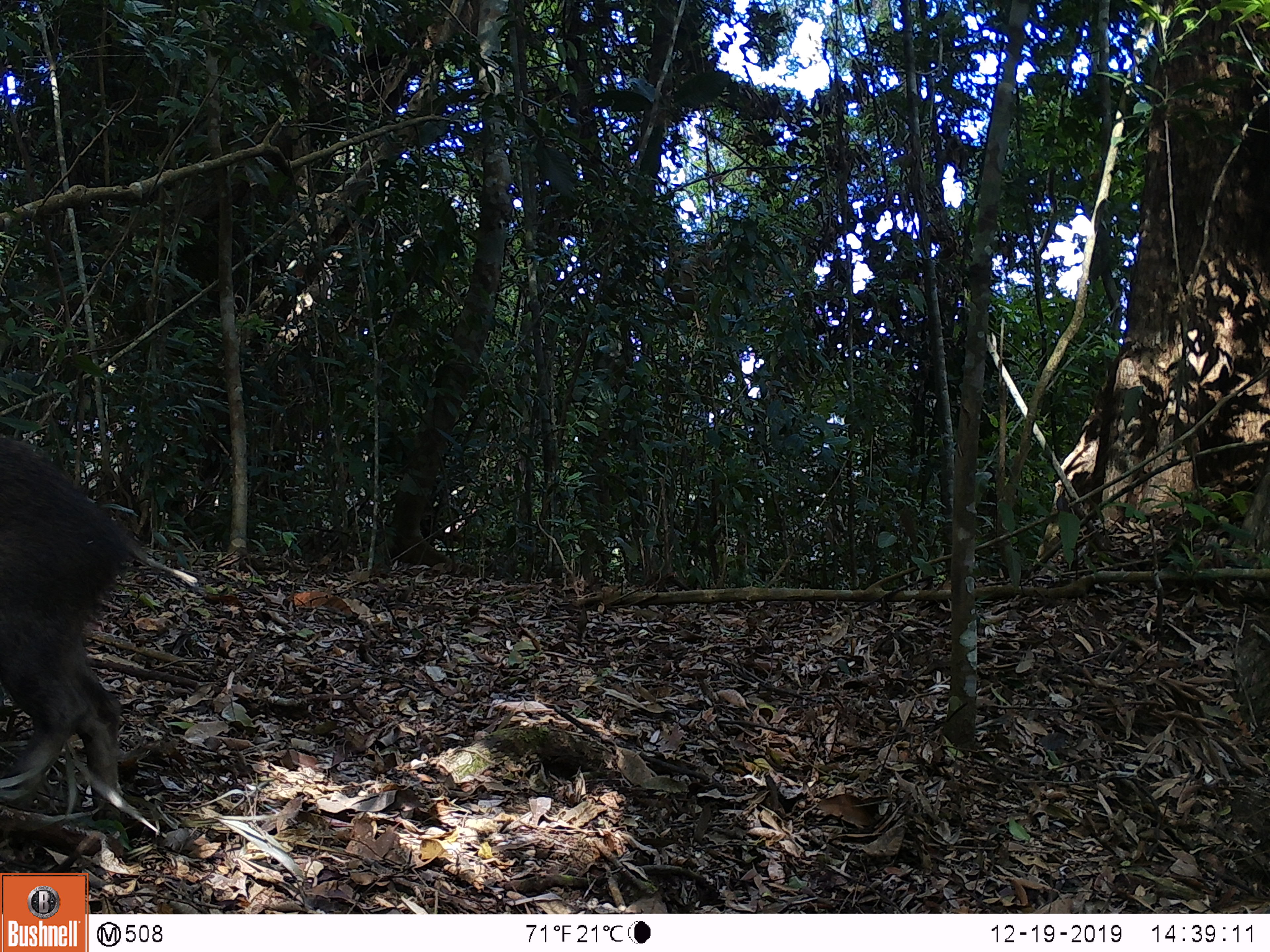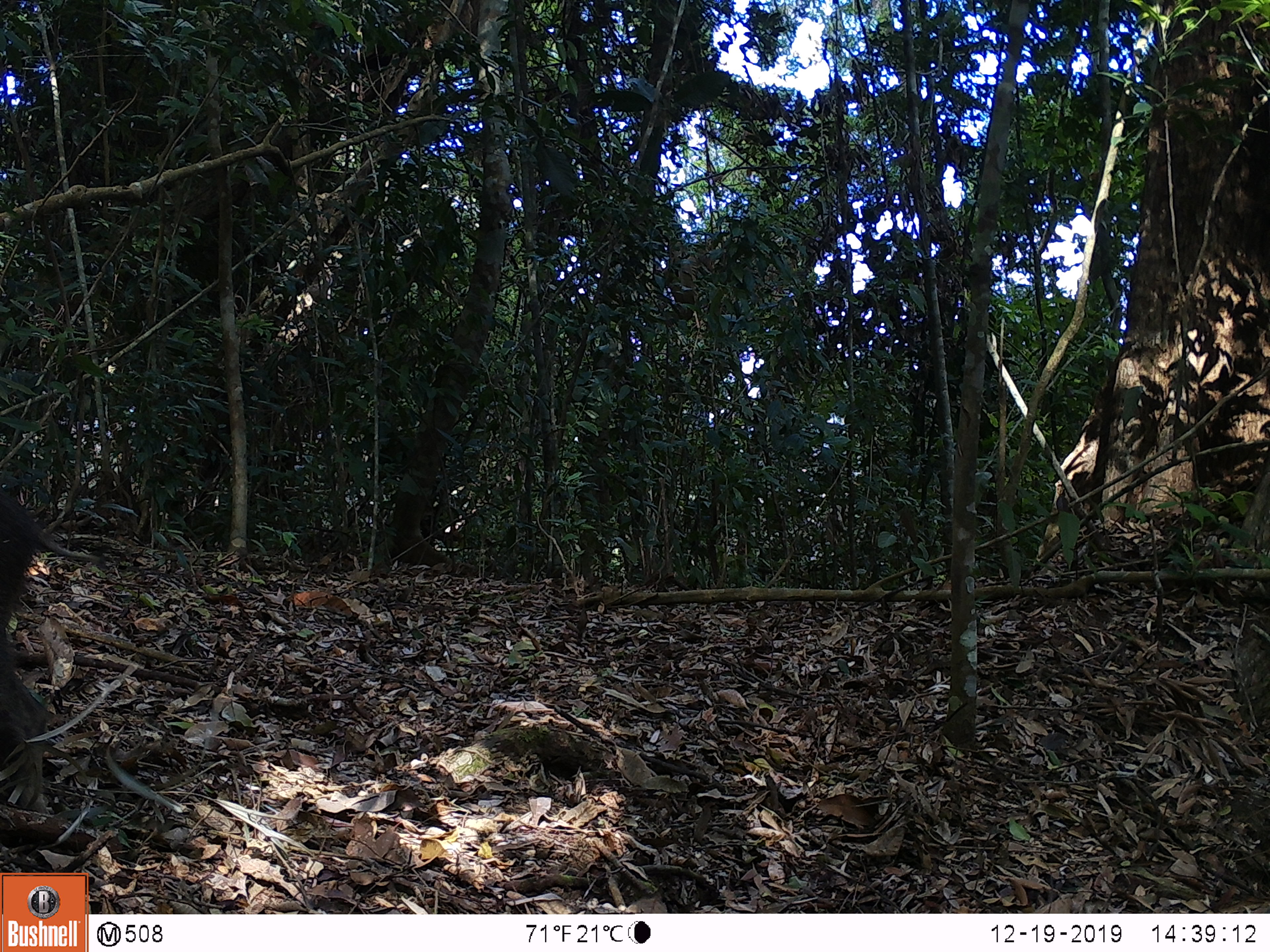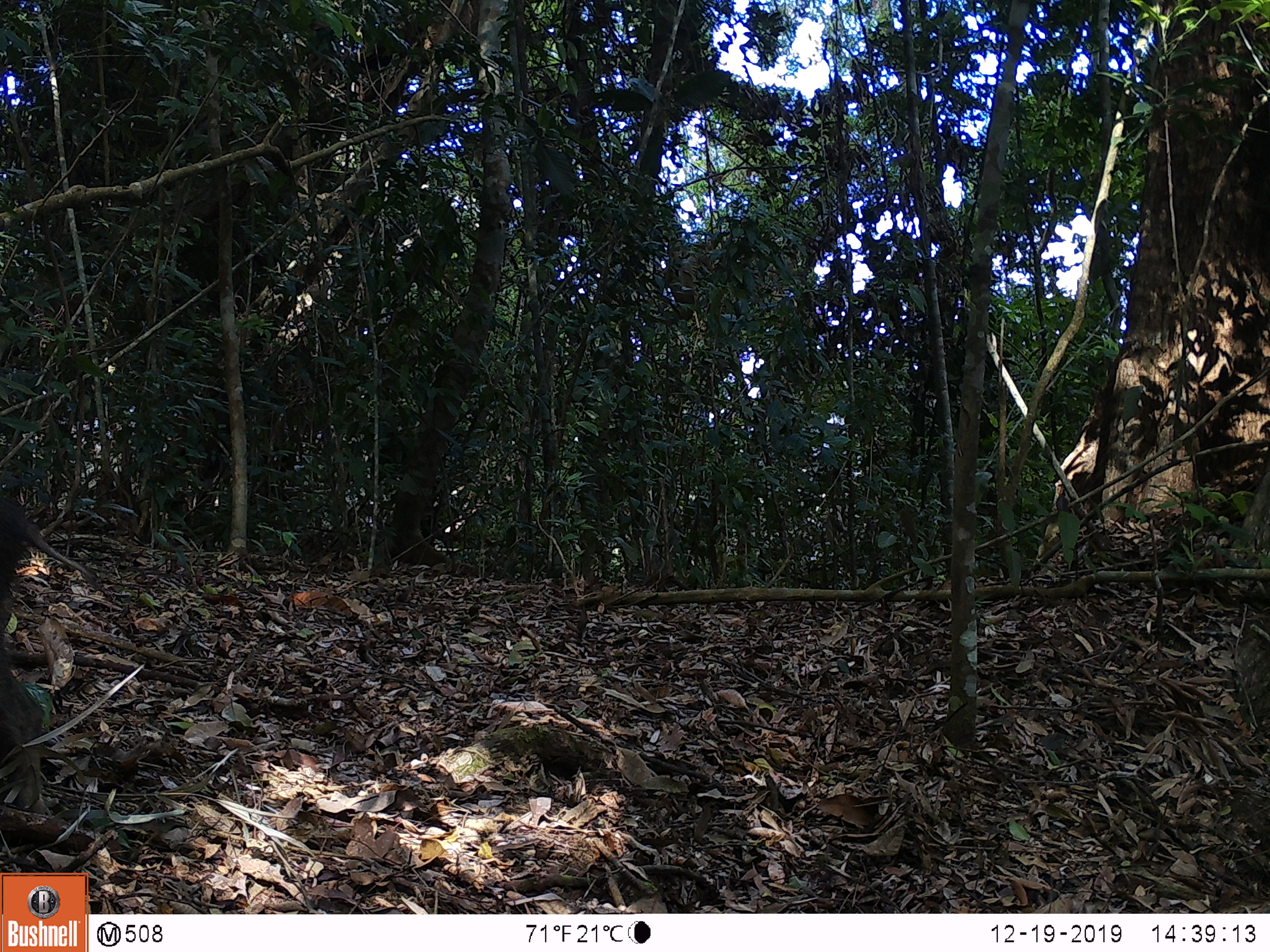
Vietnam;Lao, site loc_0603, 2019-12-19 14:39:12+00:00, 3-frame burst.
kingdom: Animalia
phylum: Chordata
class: Mammalia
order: Artiodactyla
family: Suidae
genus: Sus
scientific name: Sus scrofa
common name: eurasian wild pig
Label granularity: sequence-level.